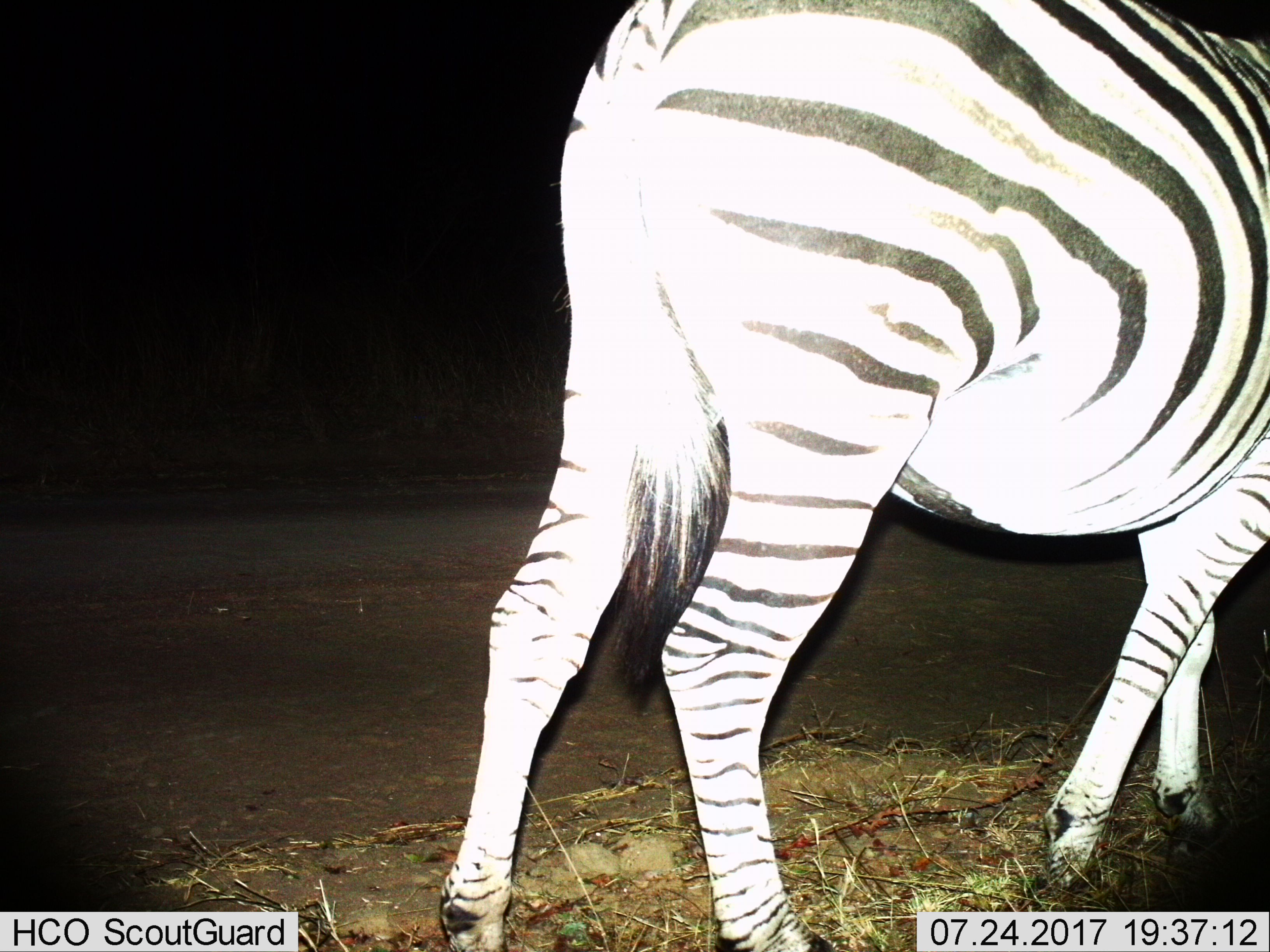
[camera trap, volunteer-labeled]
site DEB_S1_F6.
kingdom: Animalia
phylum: Chordata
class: Mammalia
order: Perissodactyla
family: Equidae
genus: Equus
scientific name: Equus quagga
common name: plains zebra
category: zebraplains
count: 1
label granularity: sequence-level